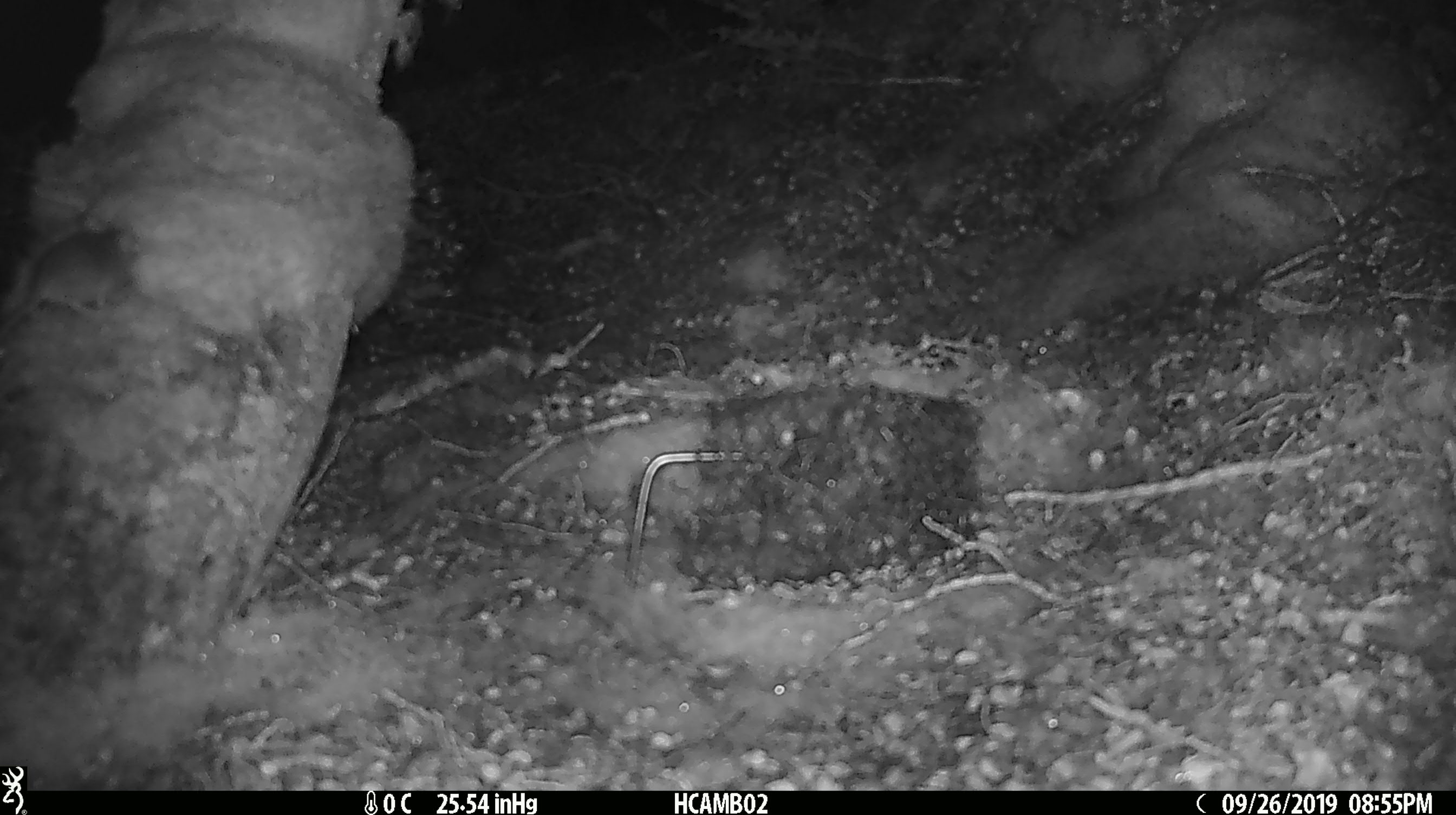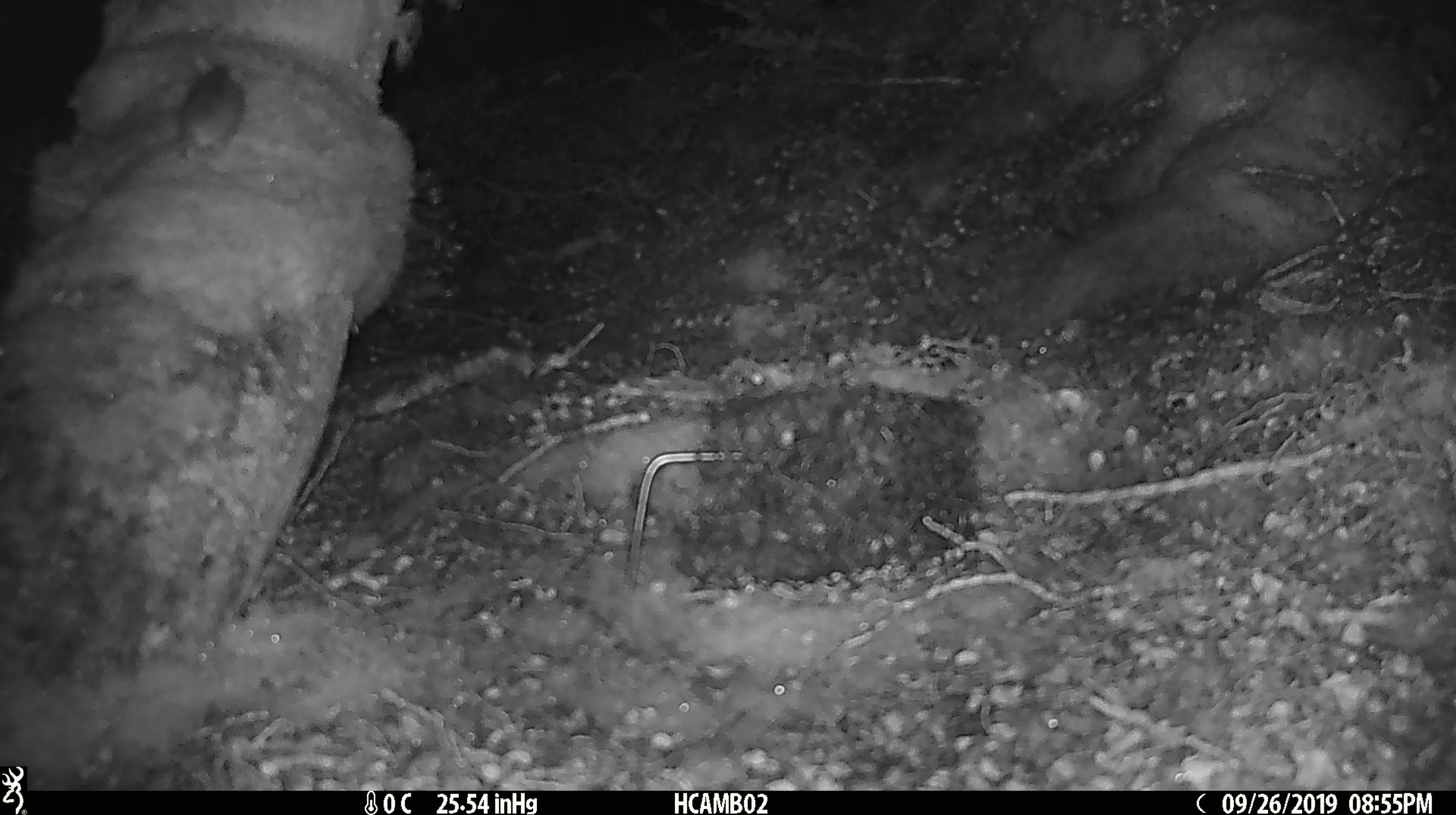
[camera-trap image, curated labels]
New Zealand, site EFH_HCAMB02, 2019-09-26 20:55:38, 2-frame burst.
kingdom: Animalia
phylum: Chordata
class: Mammalia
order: Rodentia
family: Muridae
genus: Mus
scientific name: Mus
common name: mouse